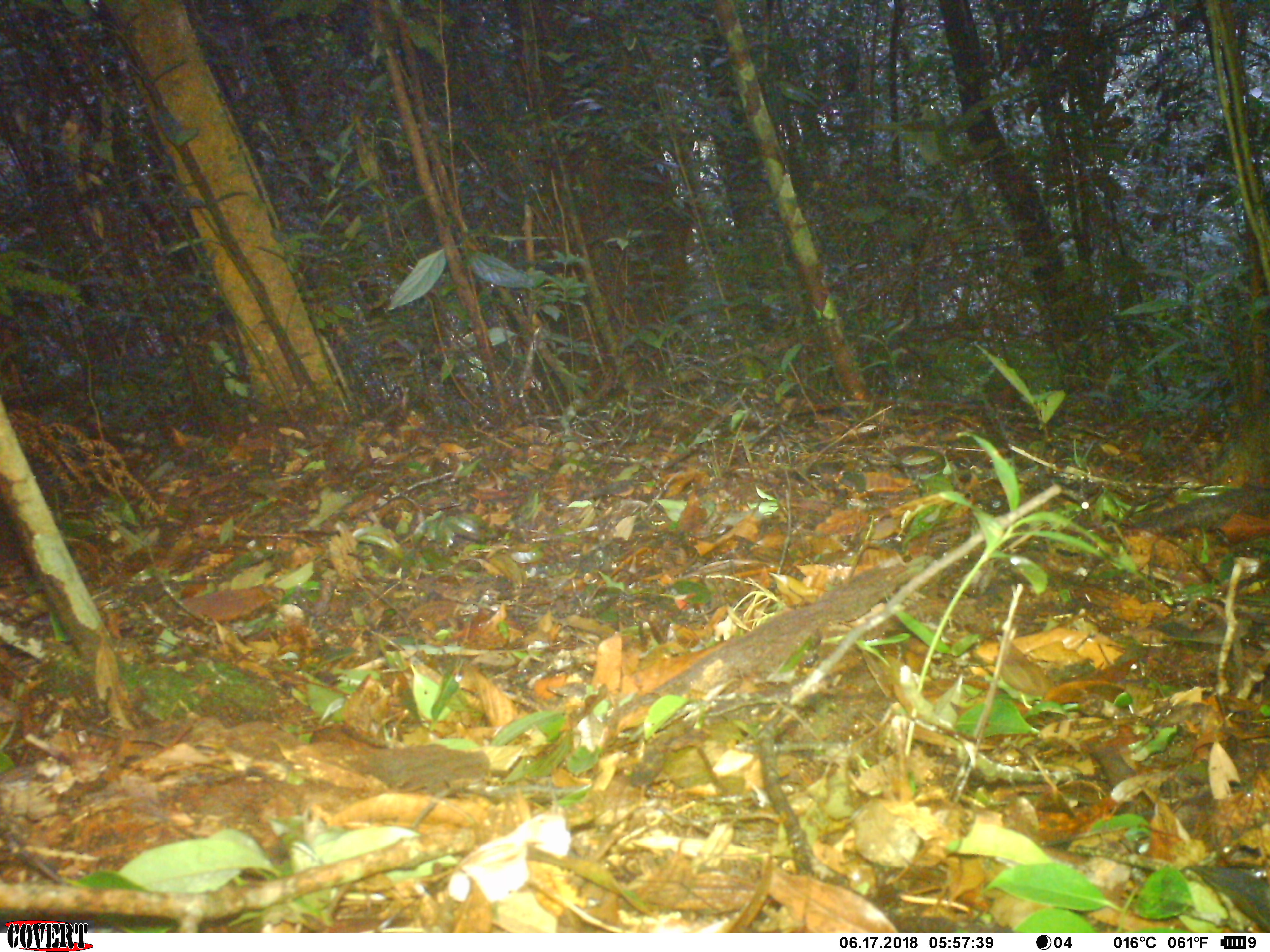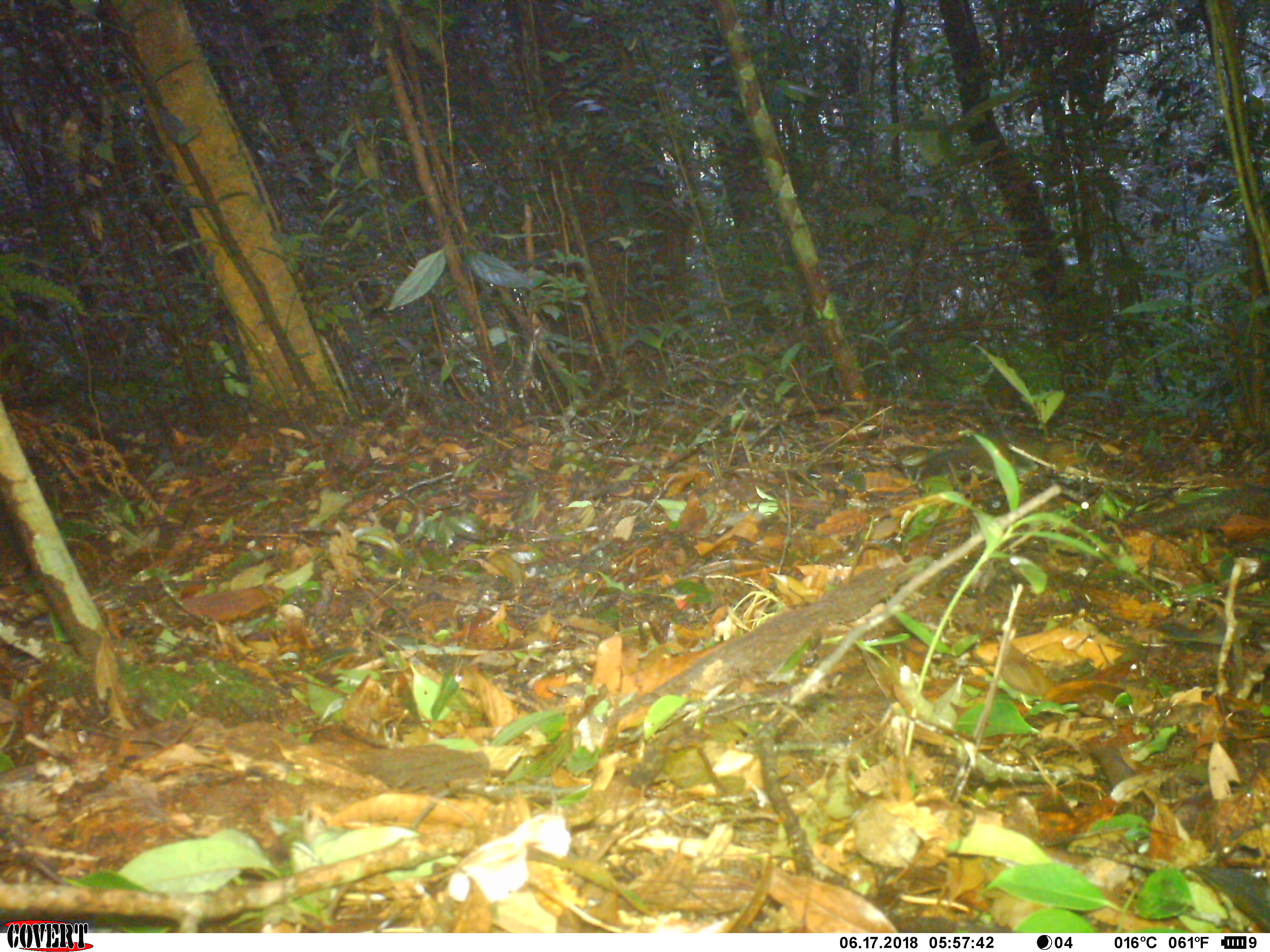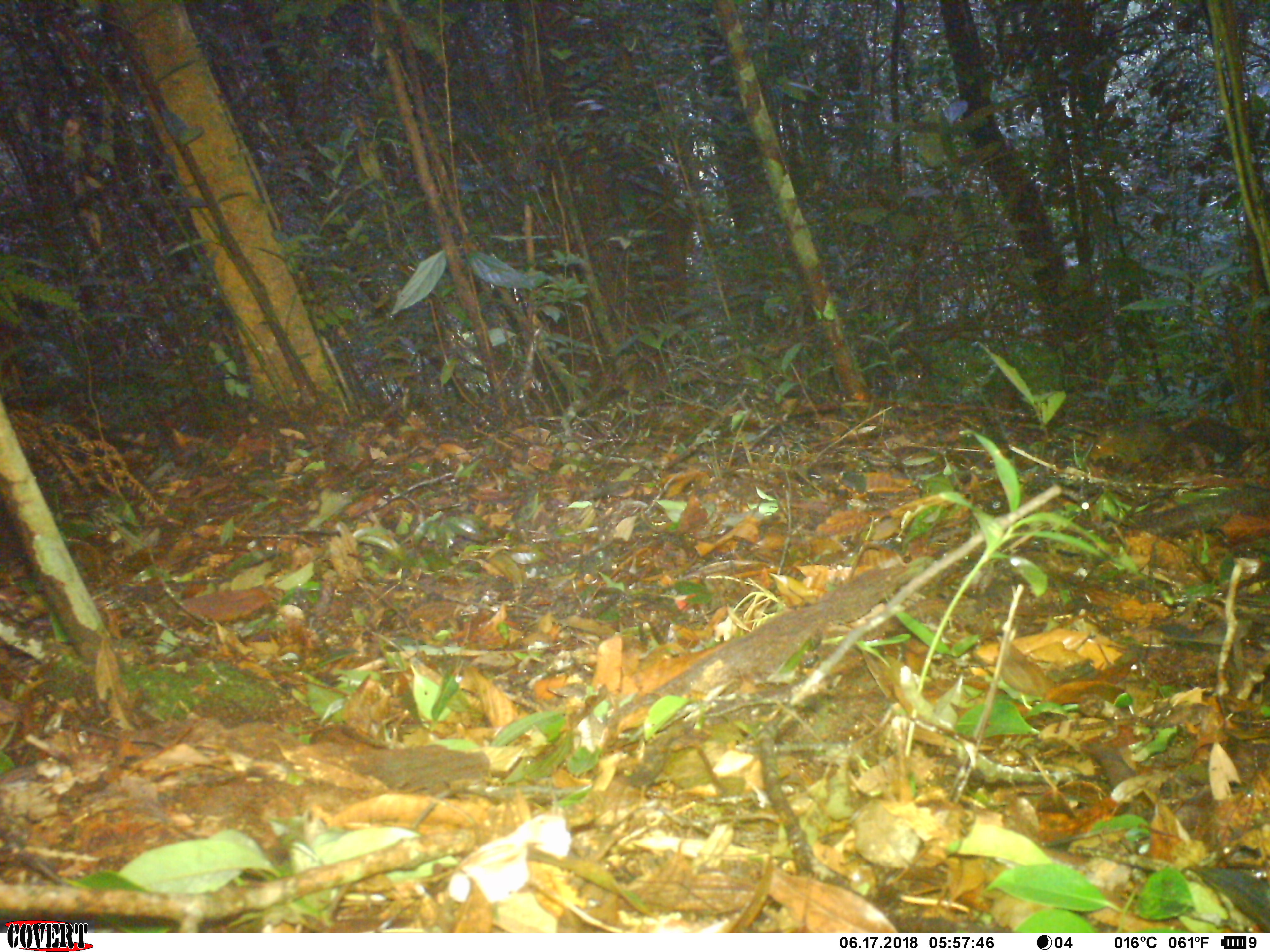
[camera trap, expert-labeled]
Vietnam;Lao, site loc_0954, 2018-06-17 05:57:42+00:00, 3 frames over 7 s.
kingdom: Animalia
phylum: Chordata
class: Mammalia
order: Rodentia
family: Sciuridae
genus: Dremomys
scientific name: Dremomys rufigenis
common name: red-cheeked squirrel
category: red cheeked squirrel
Red cheeked squirrel (red-cheeked squirrel) (Dremomys rufigenis). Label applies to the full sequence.